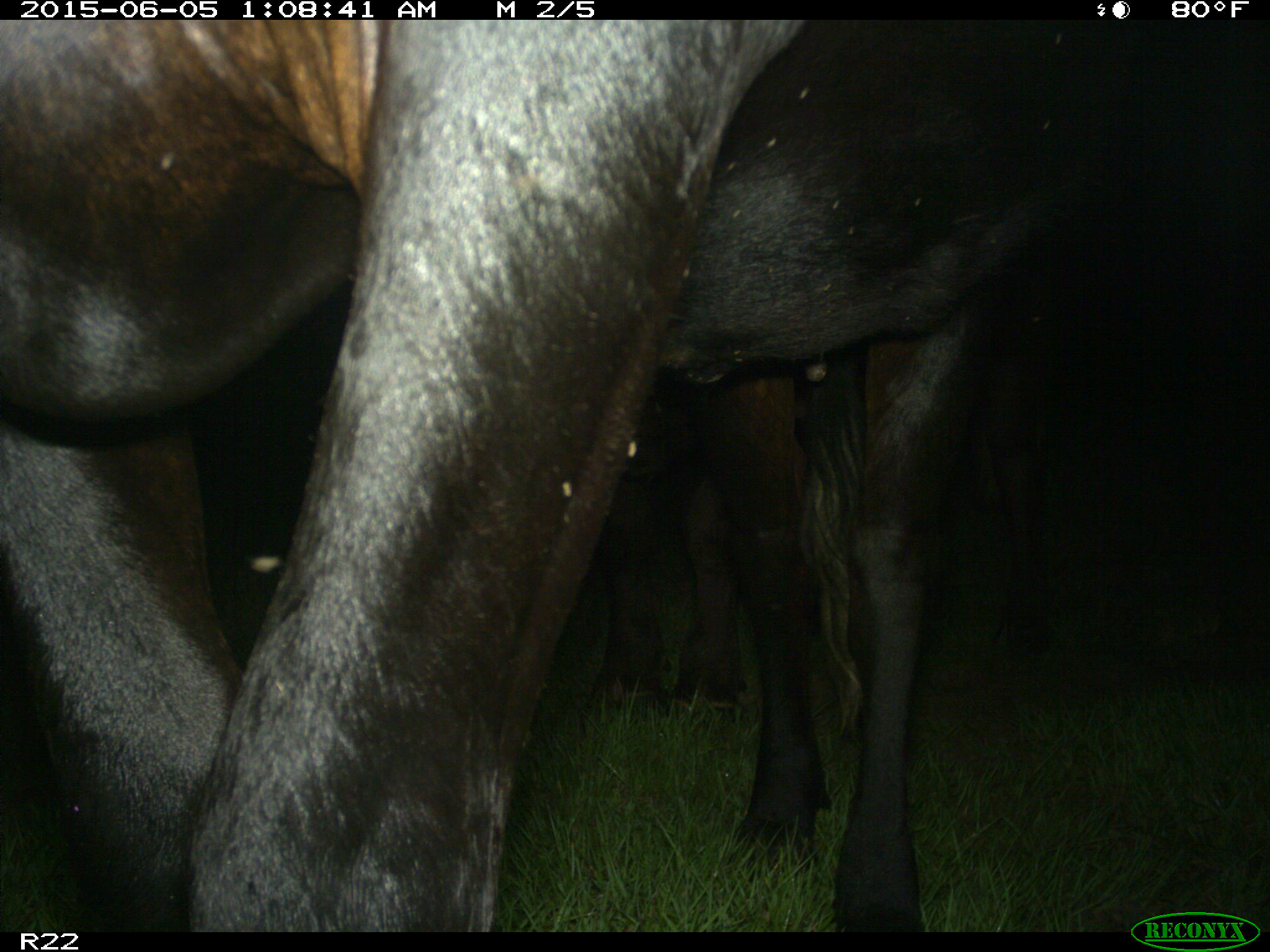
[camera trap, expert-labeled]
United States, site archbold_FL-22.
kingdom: Animalia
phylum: Chordata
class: Mammalia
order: Artiodactyla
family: Bovidae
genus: Bos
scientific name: Bos taurus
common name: domestic cow